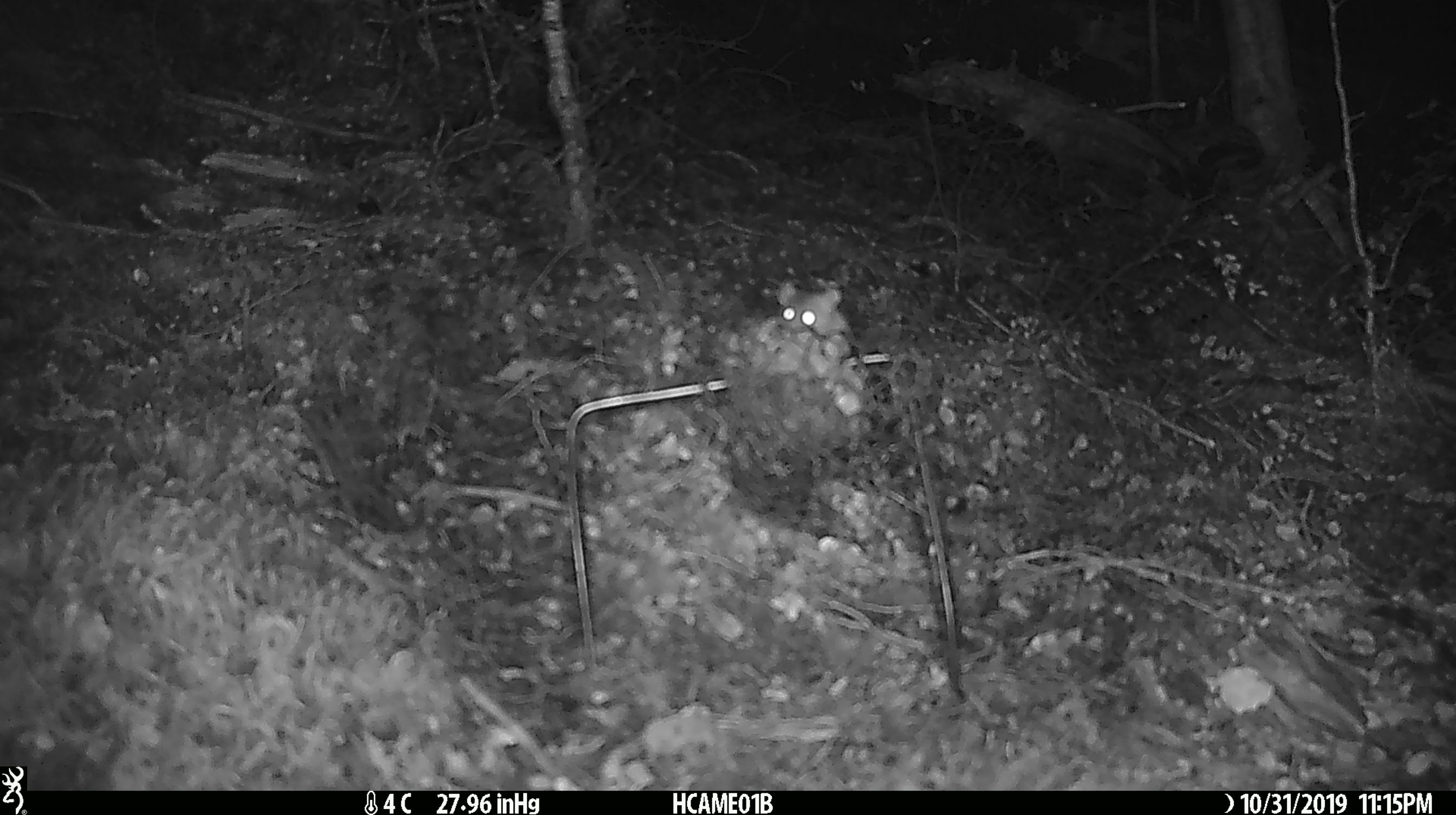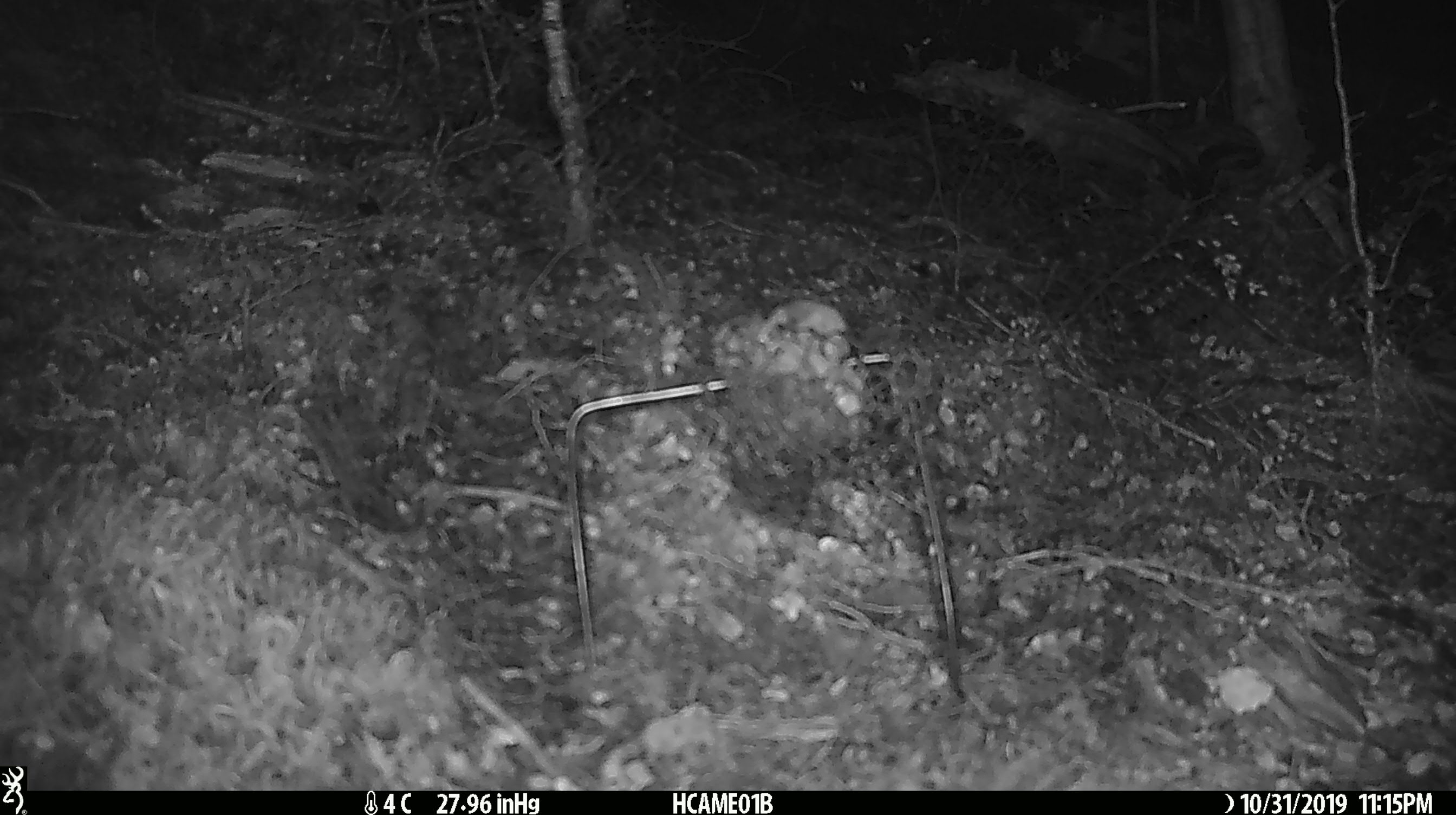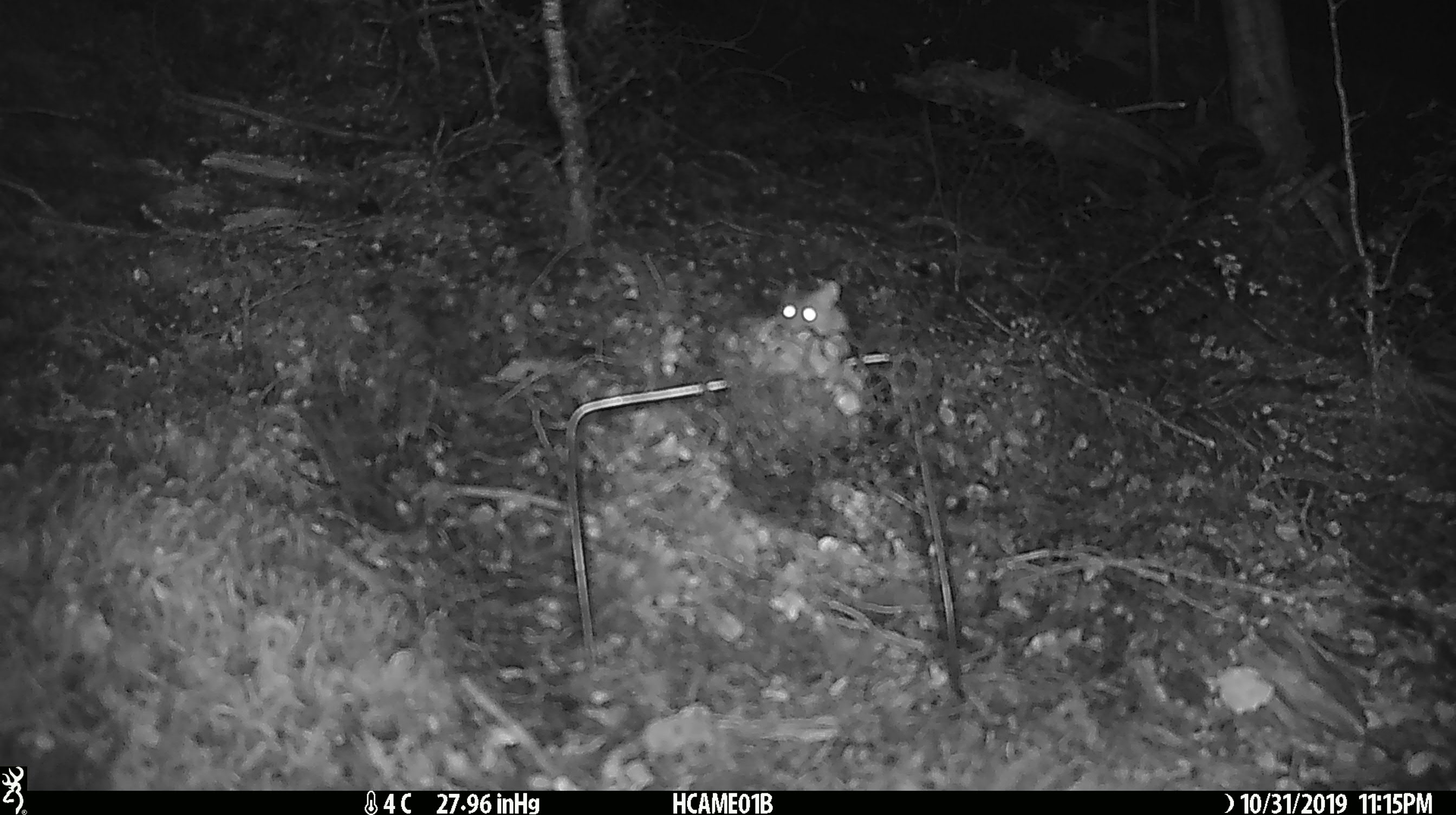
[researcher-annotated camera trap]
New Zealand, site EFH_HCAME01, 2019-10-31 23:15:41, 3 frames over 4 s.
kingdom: Animalia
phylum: Chordata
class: Mammalia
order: Rodentia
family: Muridae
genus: Mus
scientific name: Mus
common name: mouse